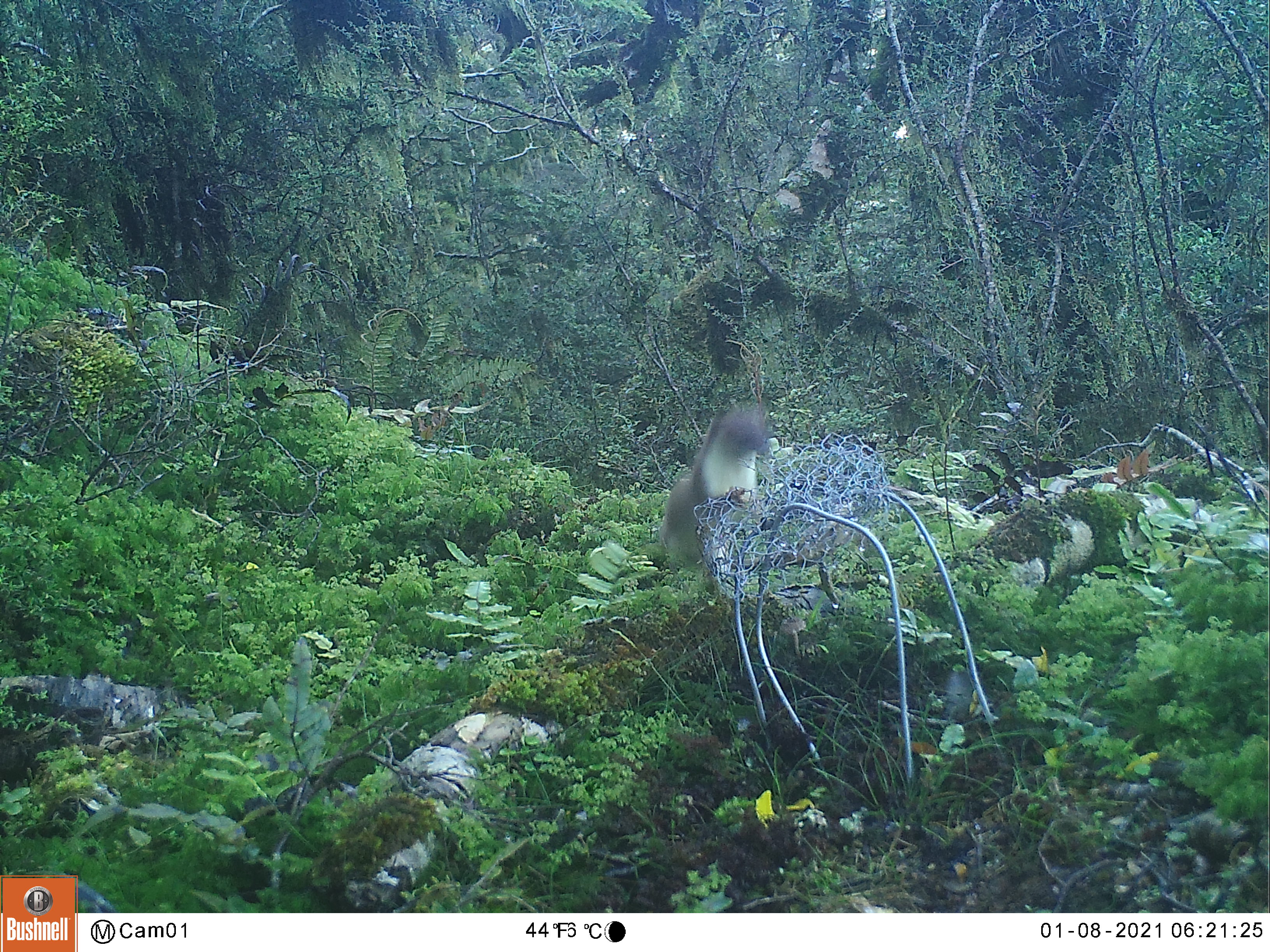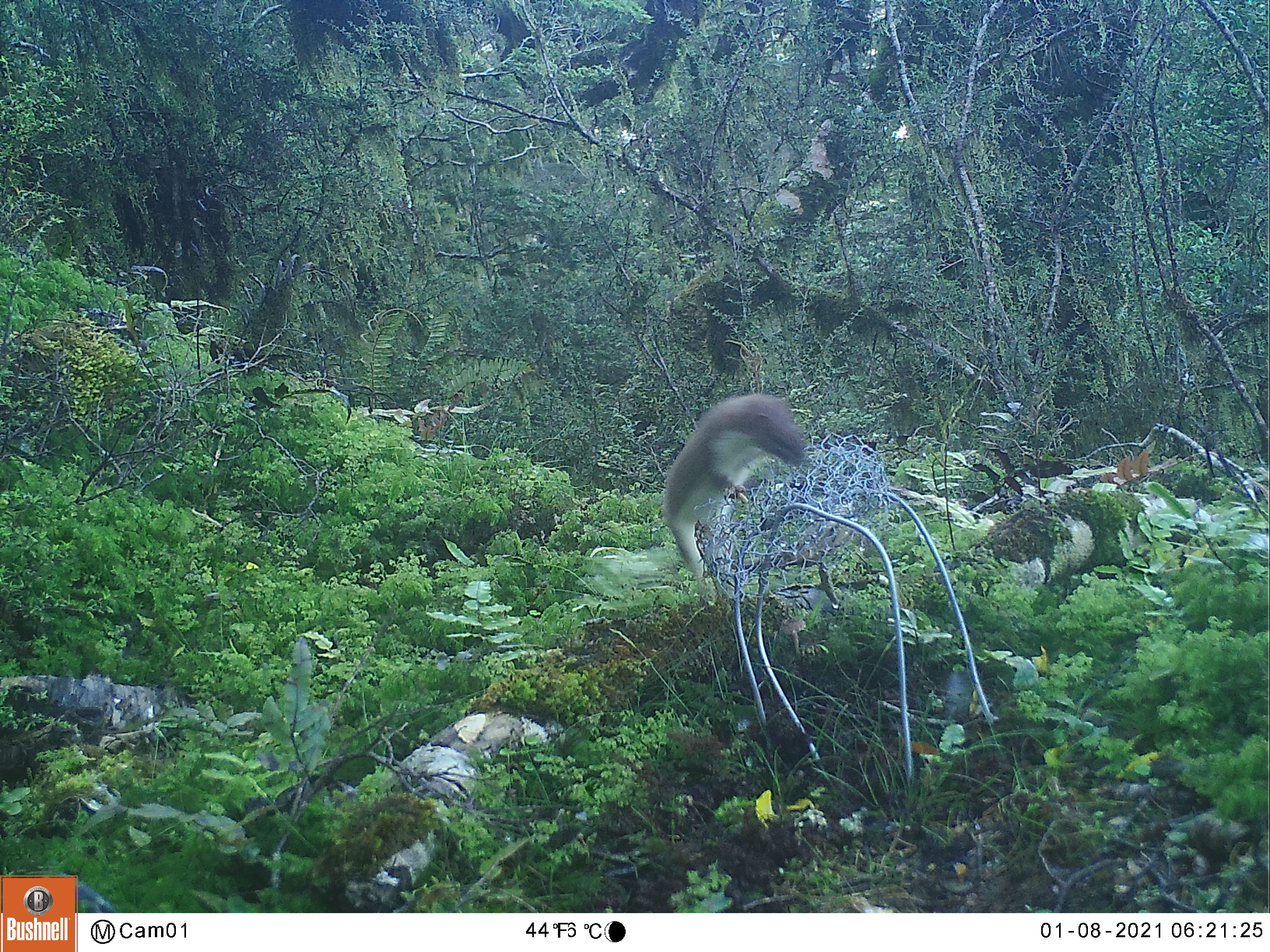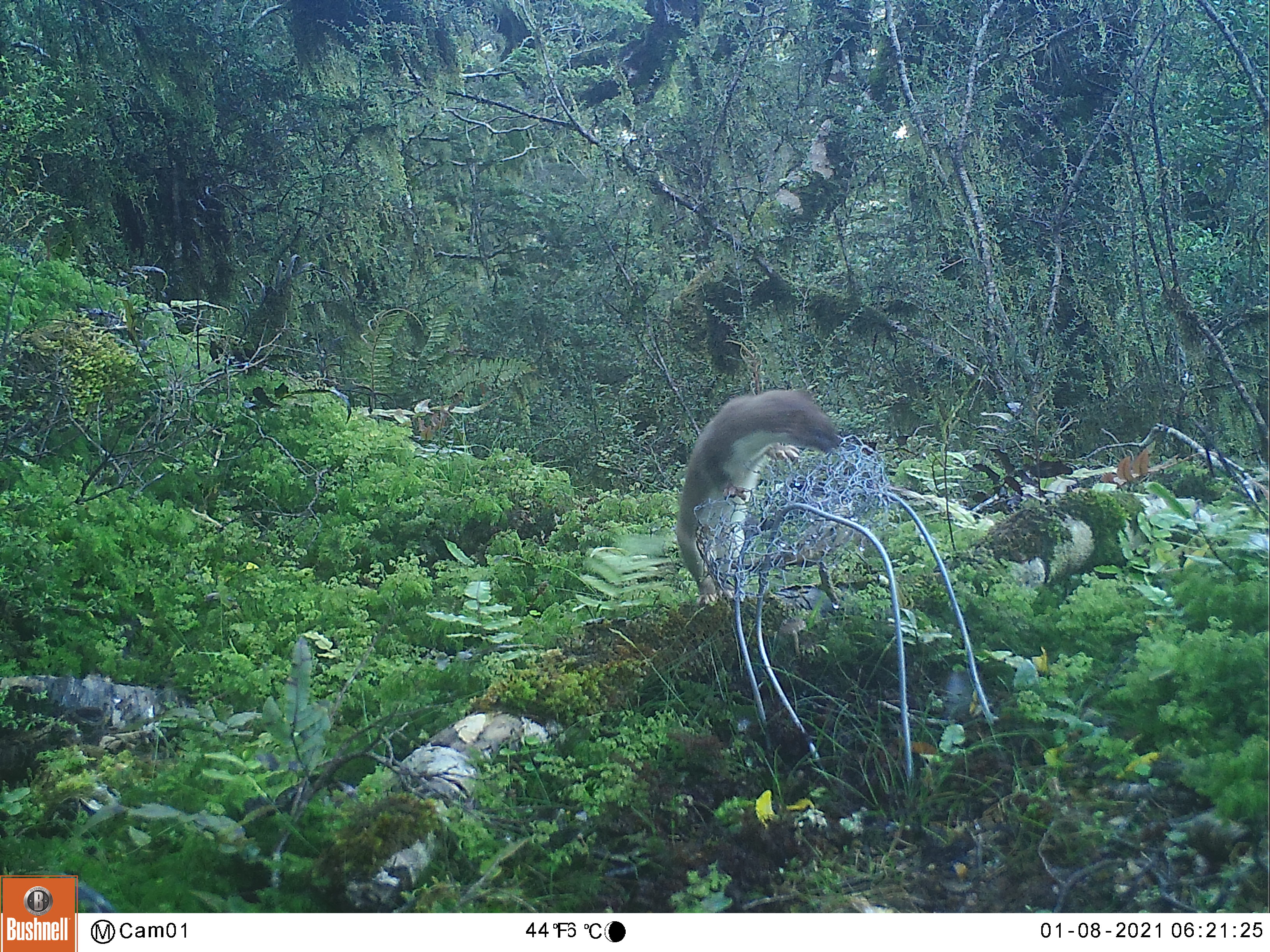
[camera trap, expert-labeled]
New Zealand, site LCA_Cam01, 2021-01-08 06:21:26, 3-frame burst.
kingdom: Animalia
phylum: Chordata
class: Mammalia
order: Carnivora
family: Mustelidae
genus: Mustela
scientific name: Mustela erminea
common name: stoat